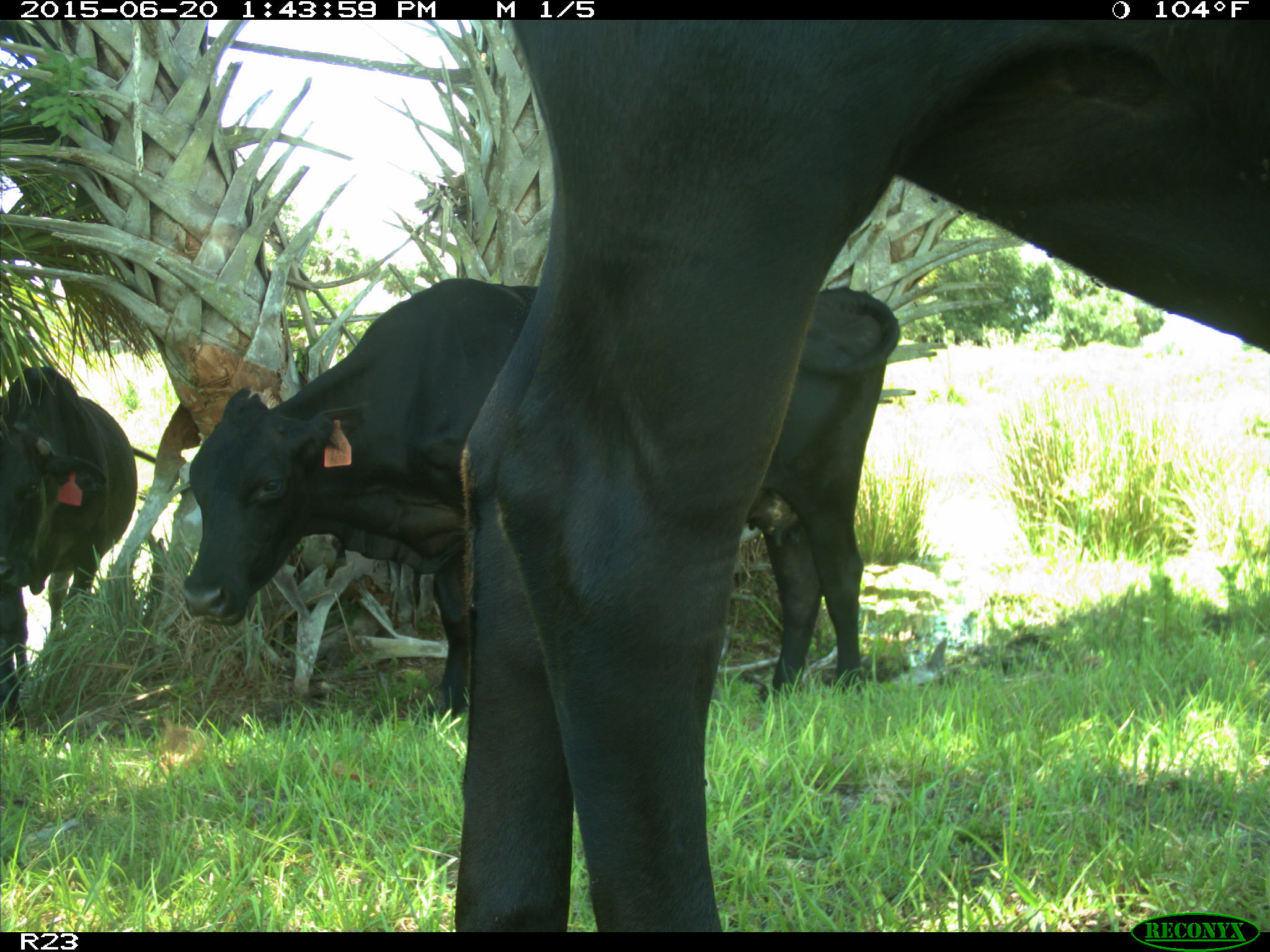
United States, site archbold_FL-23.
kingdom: Animalia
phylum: Chordata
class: Mammalia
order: Artiodactyla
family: Bovidae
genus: Bos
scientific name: Bos taurus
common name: domestic cow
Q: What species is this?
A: Bos taurus (domestic cow).